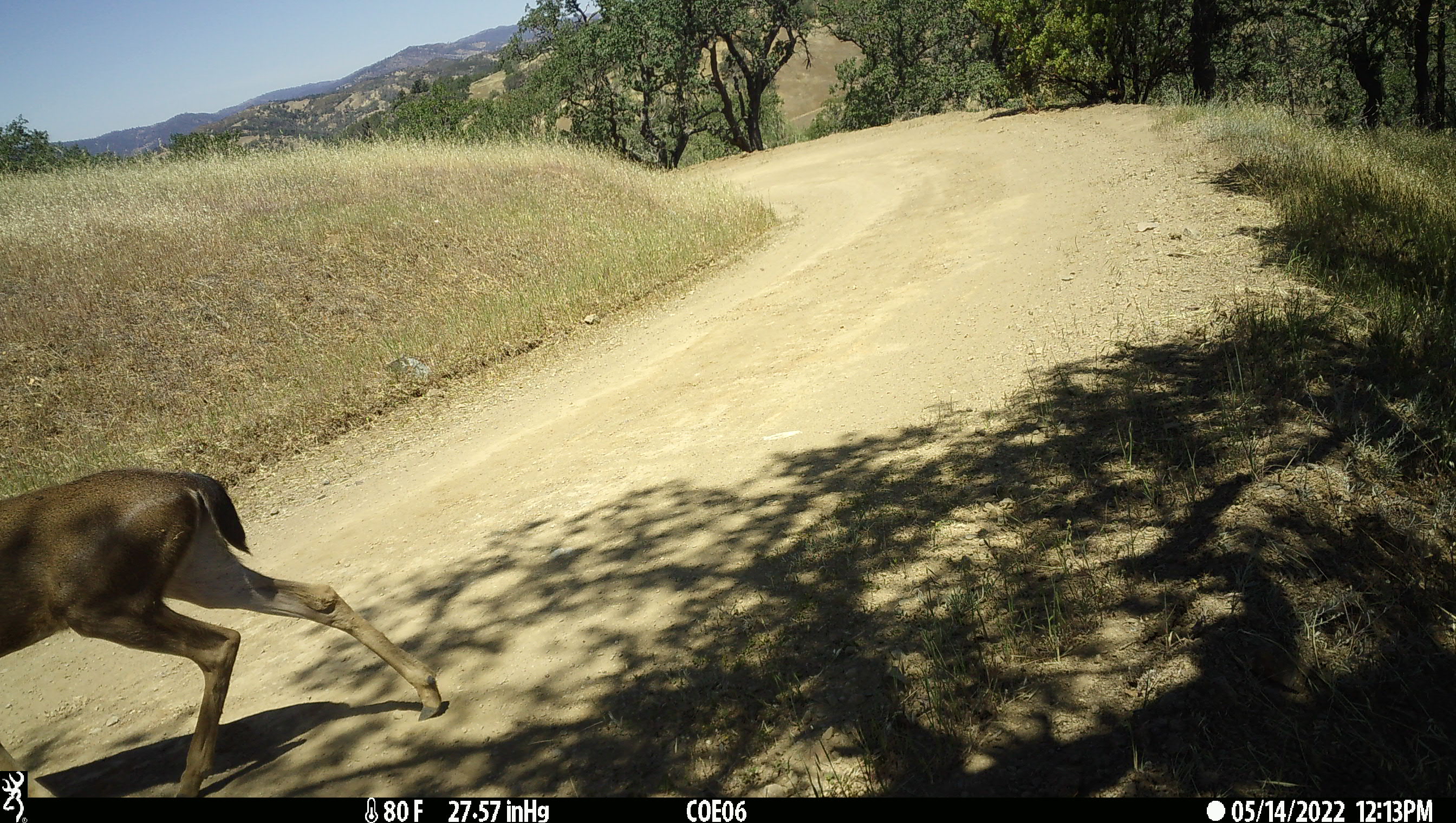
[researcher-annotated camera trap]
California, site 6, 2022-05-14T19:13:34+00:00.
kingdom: Animalia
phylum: Chordata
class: Mammalia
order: Artiodactyla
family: Cervidae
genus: Odocoileus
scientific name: Odocoileus hemionus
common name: mule deer